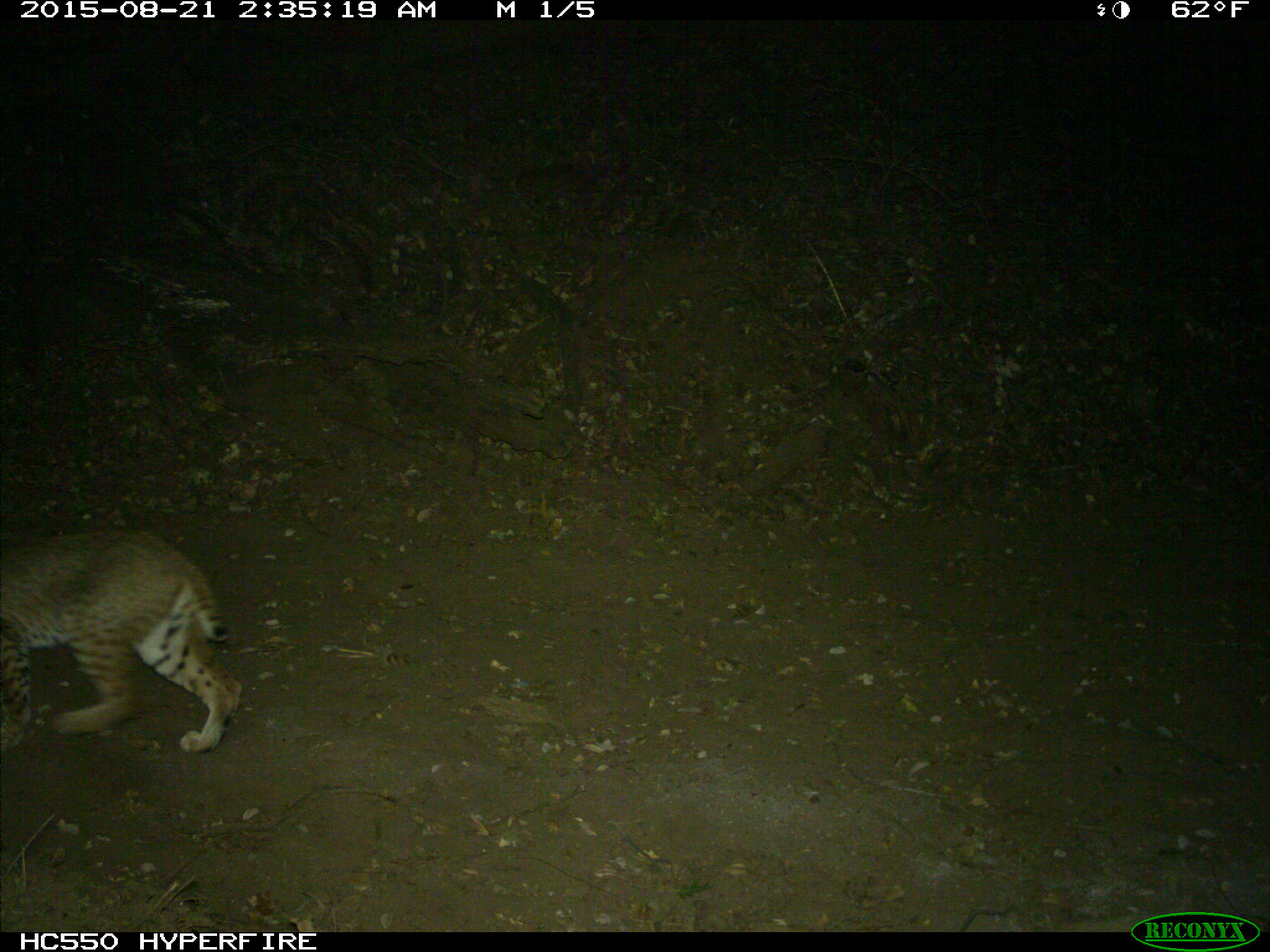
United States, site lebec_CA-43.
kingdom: Animalia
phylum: Chordata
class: Mammalia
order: Carnivora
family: Felidae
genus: Lynx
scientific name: Lynx rufus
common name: bobcat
Lynx rufus (bobcat).